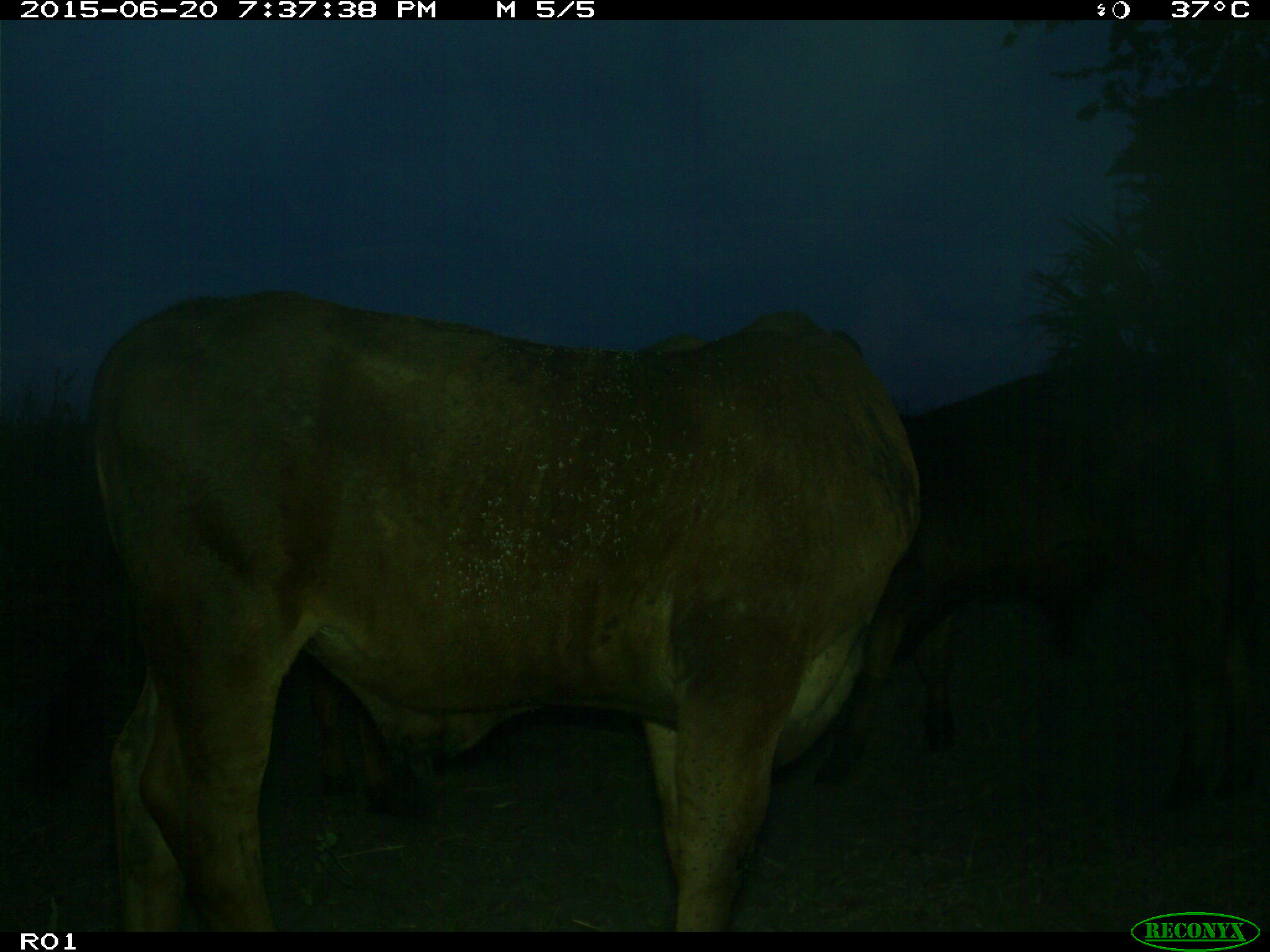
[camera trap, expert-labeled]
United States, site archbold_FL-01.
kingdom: Animalia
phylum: Chordata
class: Mammalia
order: Artiodactyla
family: Bovidae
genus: Bos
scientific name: Bos taurus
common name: domestic cow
Bos taurus (domestic cow).